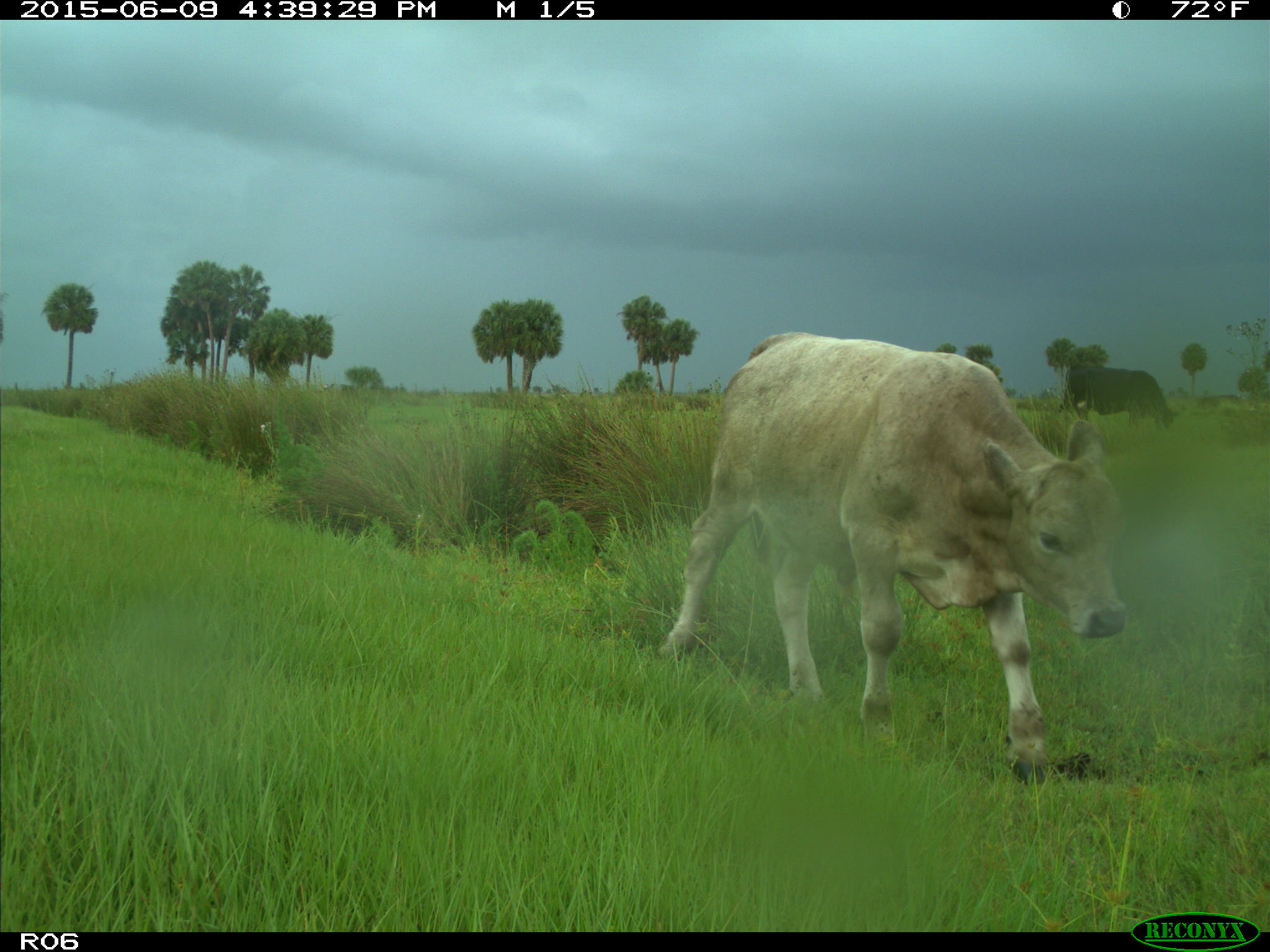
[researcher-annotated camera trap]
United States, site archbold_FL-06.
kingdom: Animalia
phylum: Chordata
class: Mammalia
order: Artiodactyla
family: Bovidae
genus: Bos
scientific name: Bos taurus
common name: domestic cow